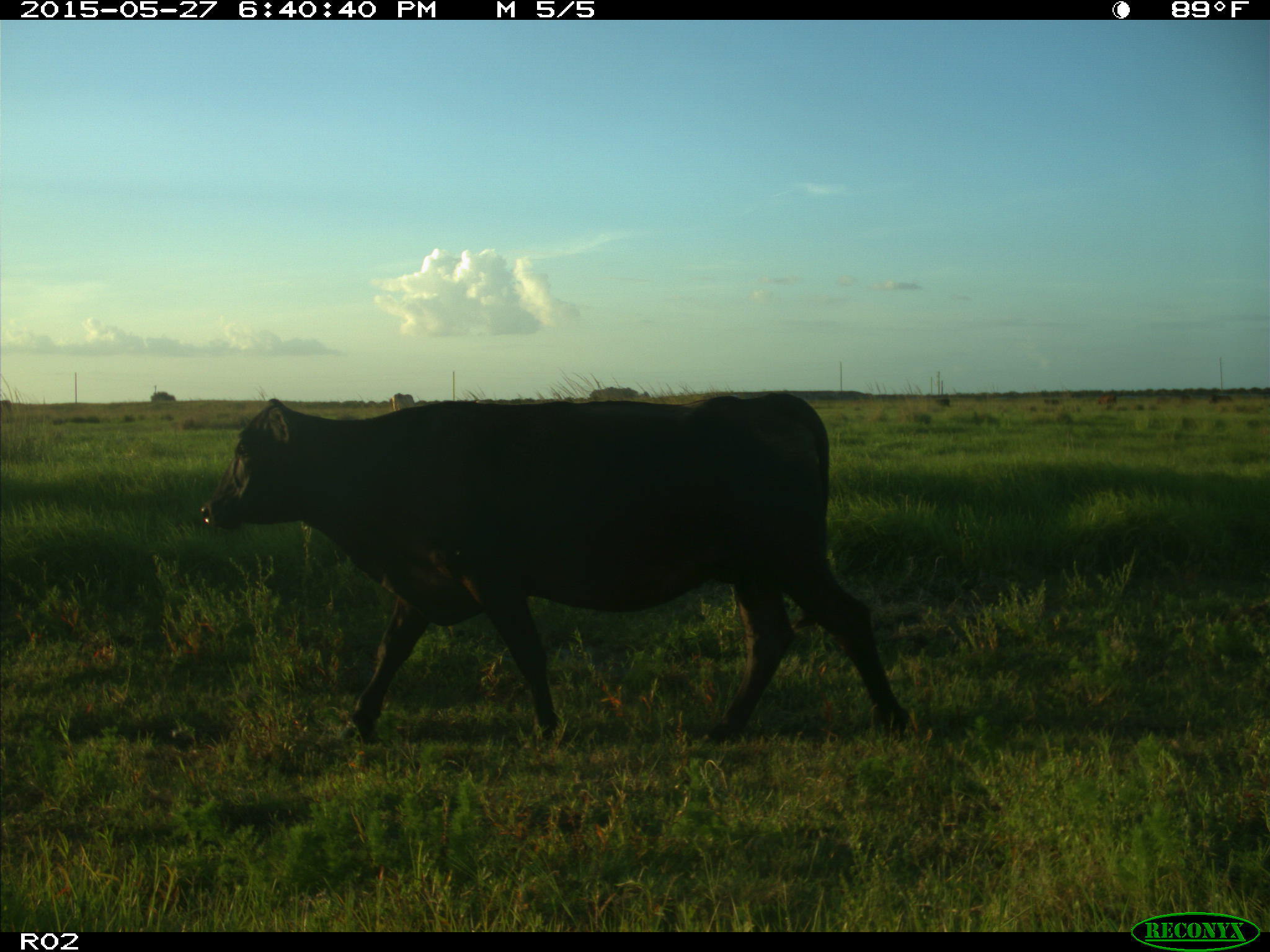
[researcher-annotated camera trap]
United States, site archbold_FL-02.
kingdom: Animalia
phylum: Chordata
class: Mammalia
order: Artiodactyla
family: Bovidae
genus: Bos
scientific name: Bos taurus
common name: domestic cow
Bos taurus (domestic cow).